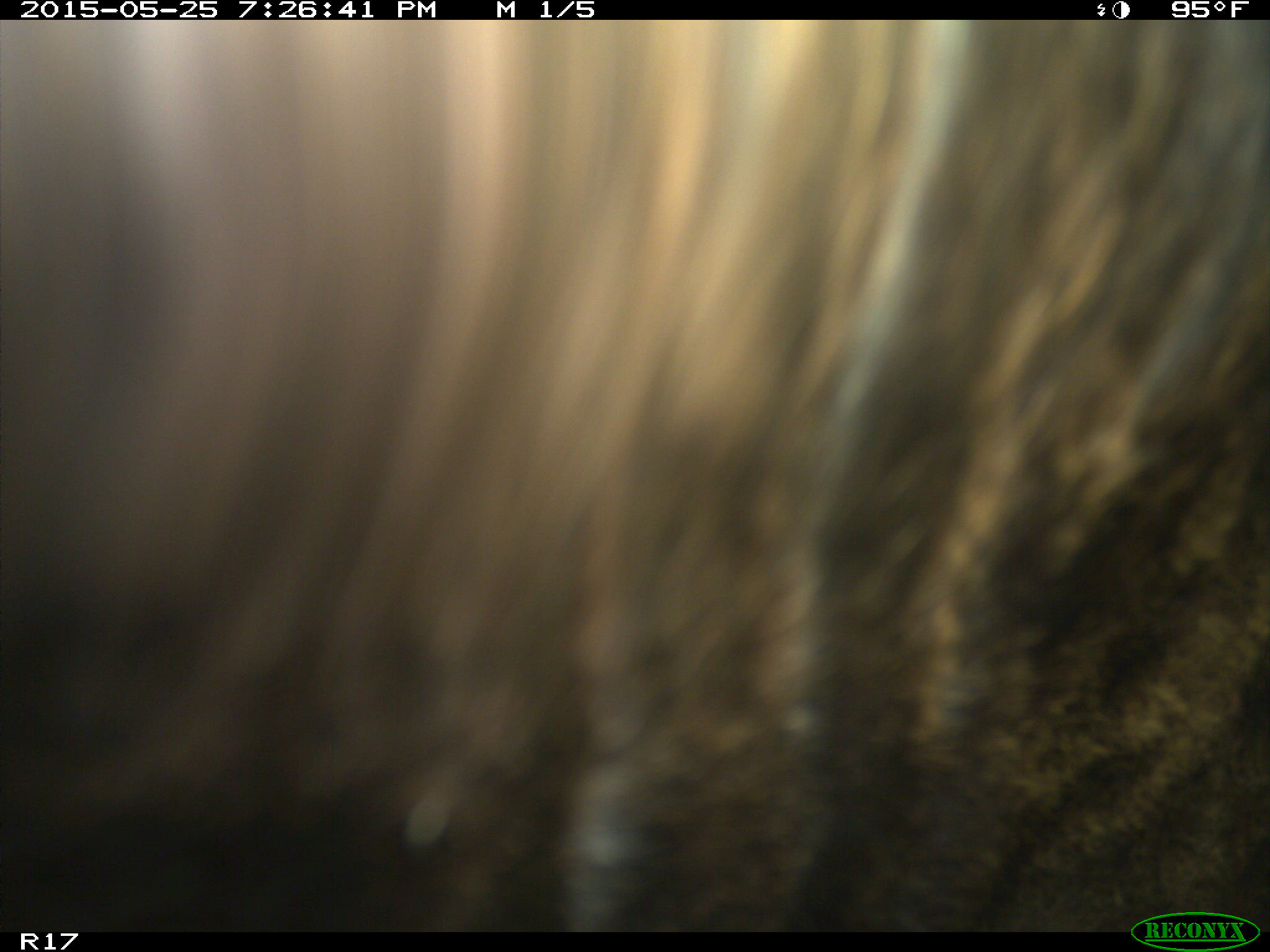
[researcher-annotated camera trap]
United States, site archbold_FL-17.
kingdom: Animalia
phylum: Chordata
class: Mammalia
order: Artiodactyla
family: Bovidae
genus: Bos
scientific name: Bos taurus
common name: domestic cow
Bos taurus (domestic cow).